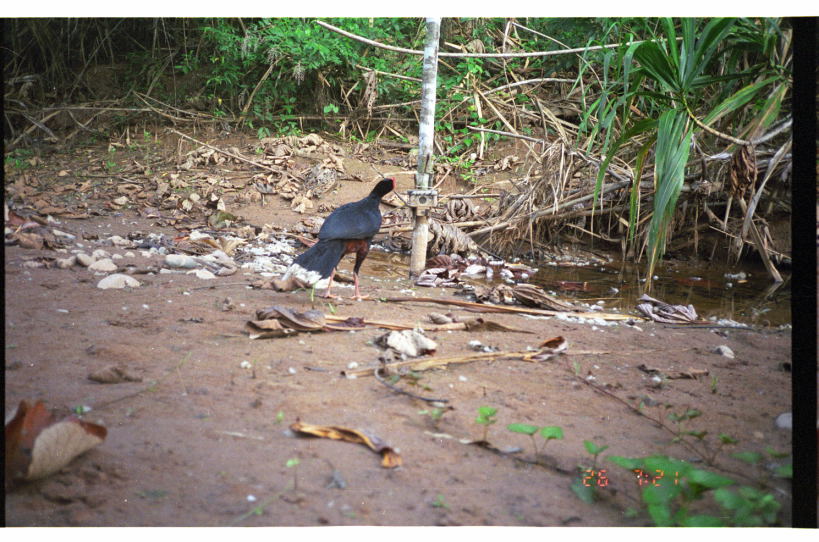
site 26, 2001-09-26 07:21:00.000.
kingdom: Animalia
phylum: Chordata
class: Aves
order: Galliformes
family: Cracidae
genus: Mitu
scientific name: Mitu tuberosum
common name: razor-billed curassow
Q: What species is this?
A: Mitu tuberosum (razor-billed curassow).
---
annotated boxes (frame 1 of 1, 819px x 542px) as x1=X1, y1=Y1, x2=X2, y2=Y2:
mitu tuberosum: x1=279, y1=175, x2=398, y2=302